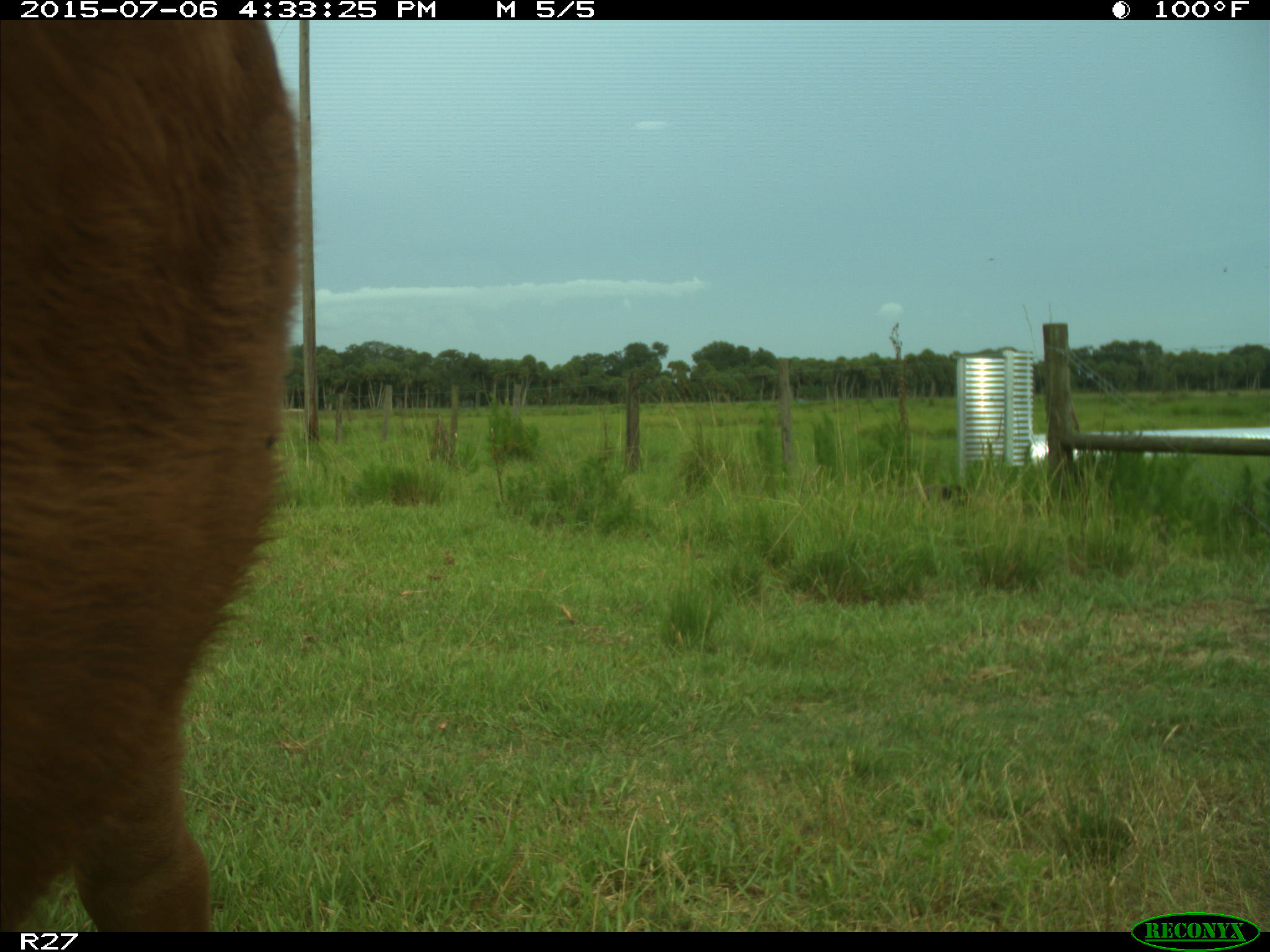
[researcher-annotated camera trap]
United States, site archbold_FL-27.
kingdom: Animalia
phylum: Chordata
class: Mammalia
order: Artiodactyla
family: Bovidae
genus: Bos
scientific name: Bos taurus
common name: domestic cow